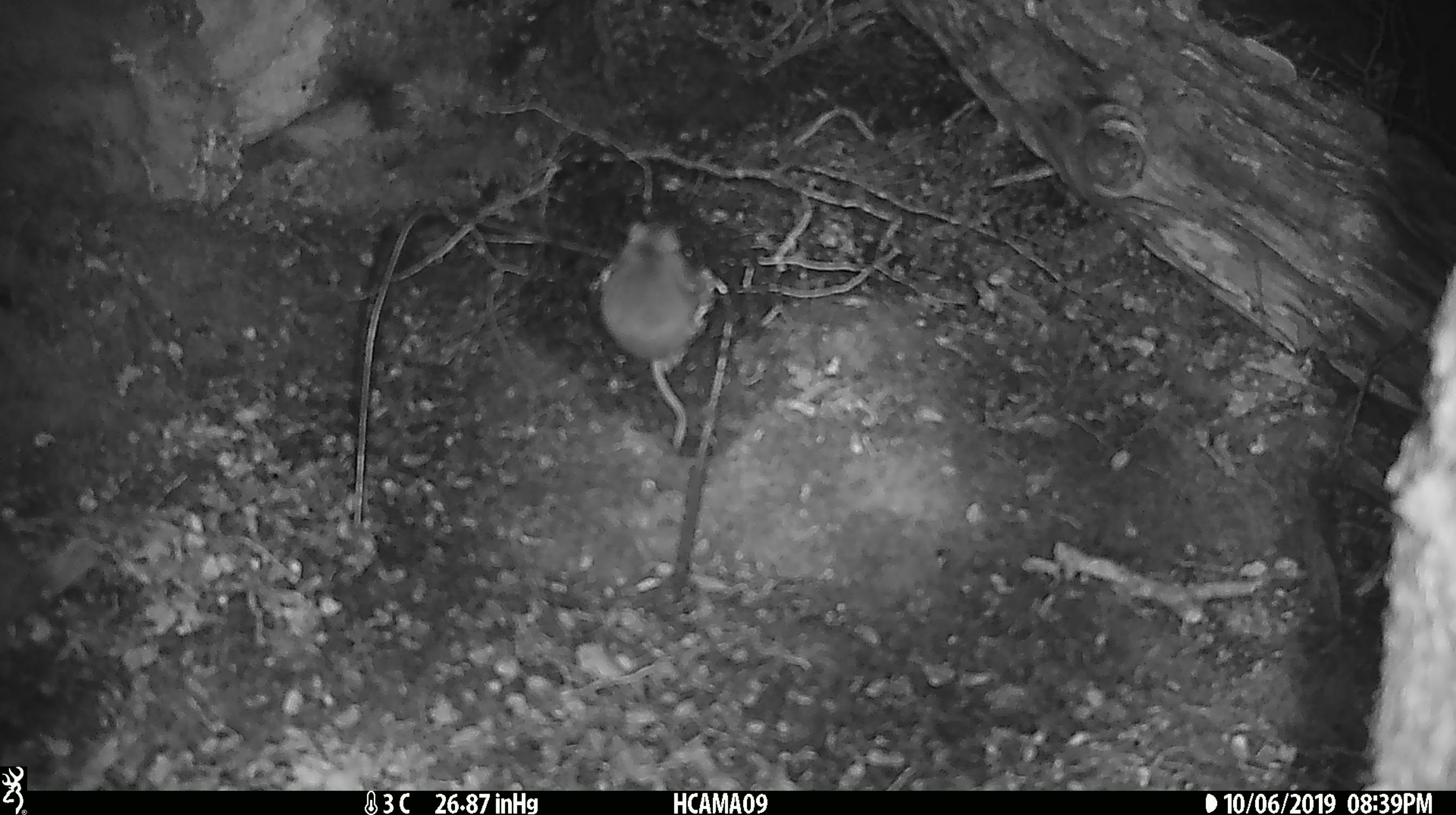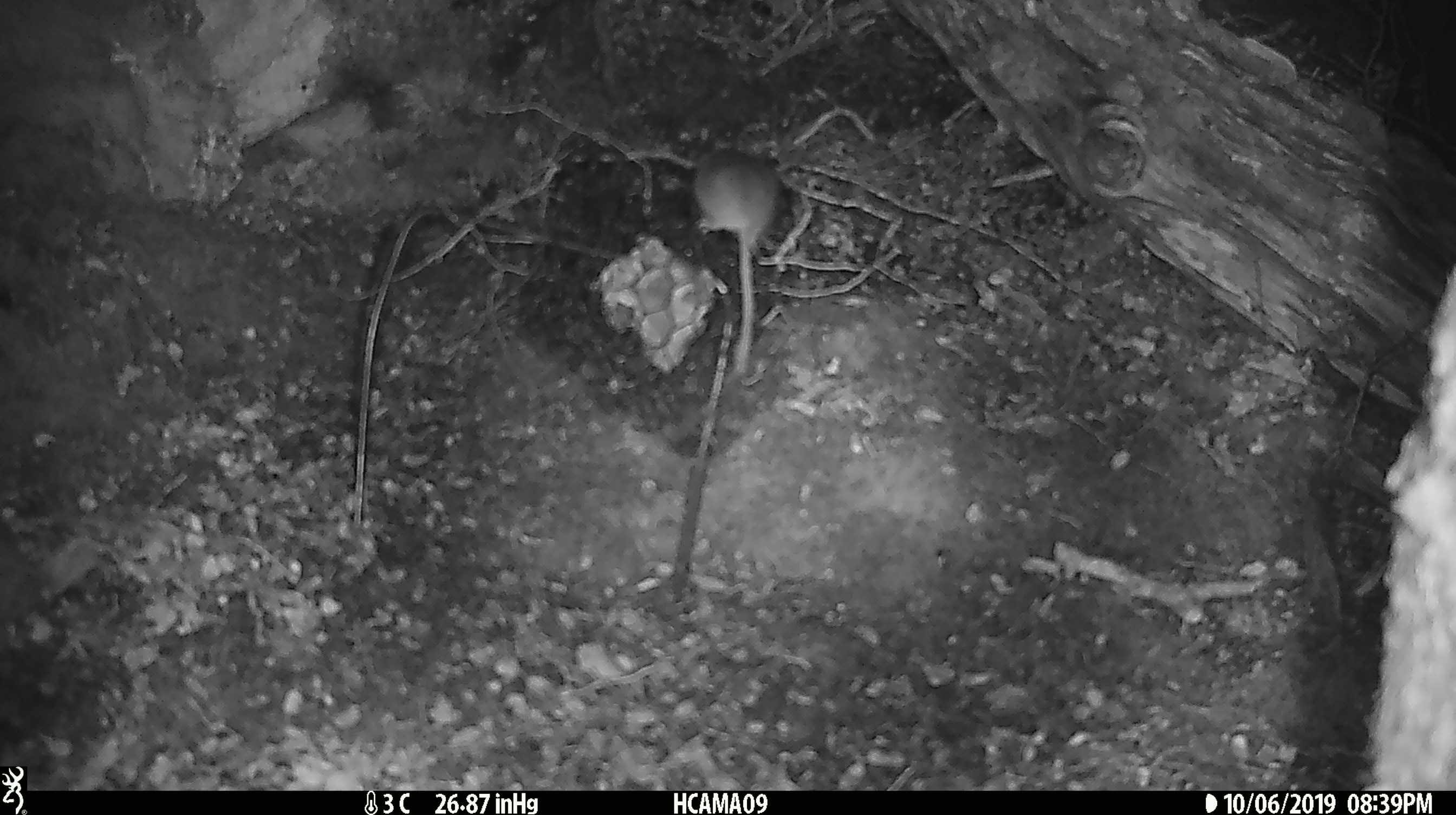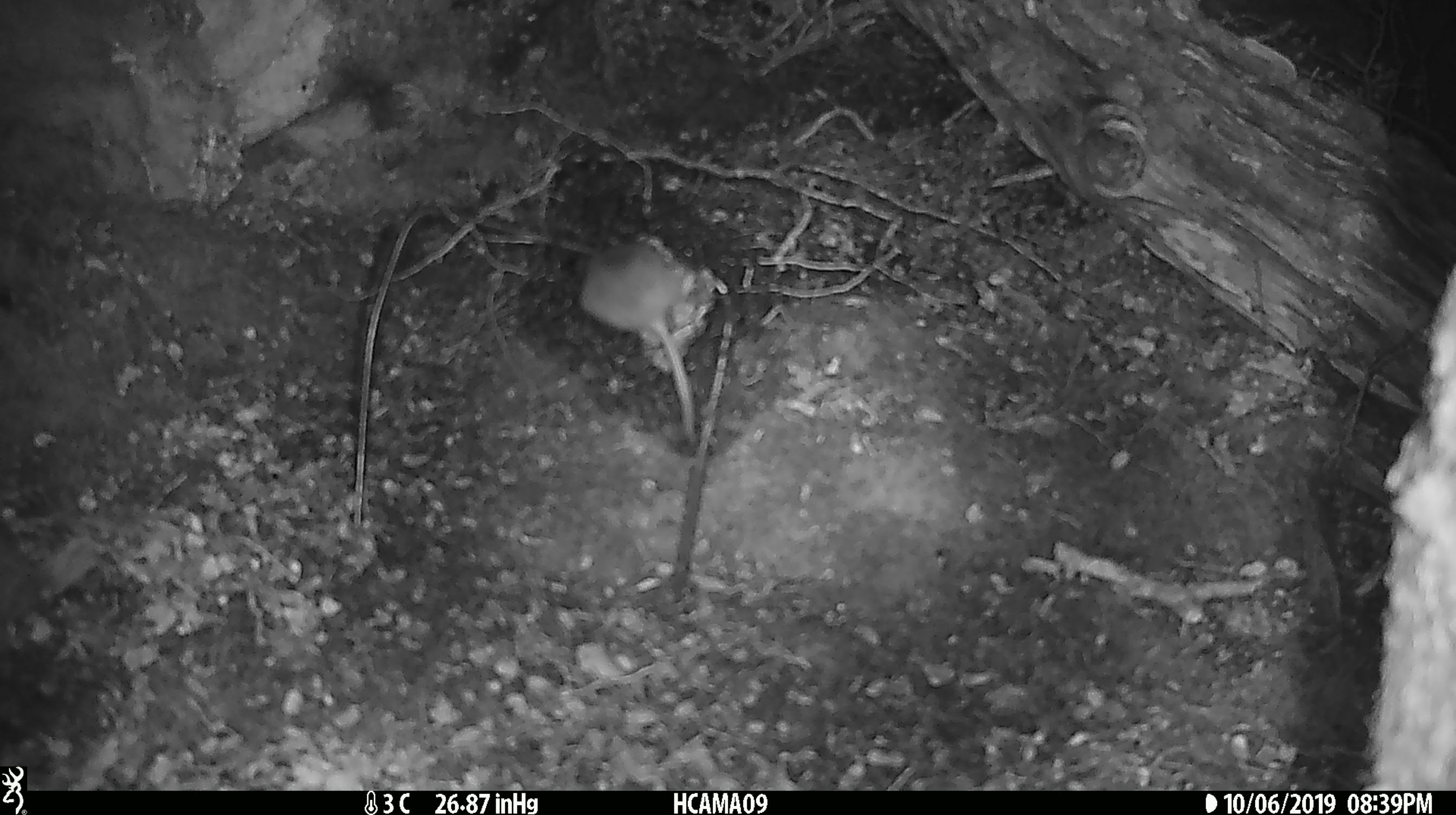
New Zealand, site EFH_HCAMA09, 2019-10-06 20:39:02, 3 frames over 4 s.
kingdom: Animalia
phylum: Chordata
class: Mammalia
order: Rodentia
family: Muridae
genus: Mus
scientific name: Mus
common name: mouse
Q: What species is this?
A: Mouse (Mus).